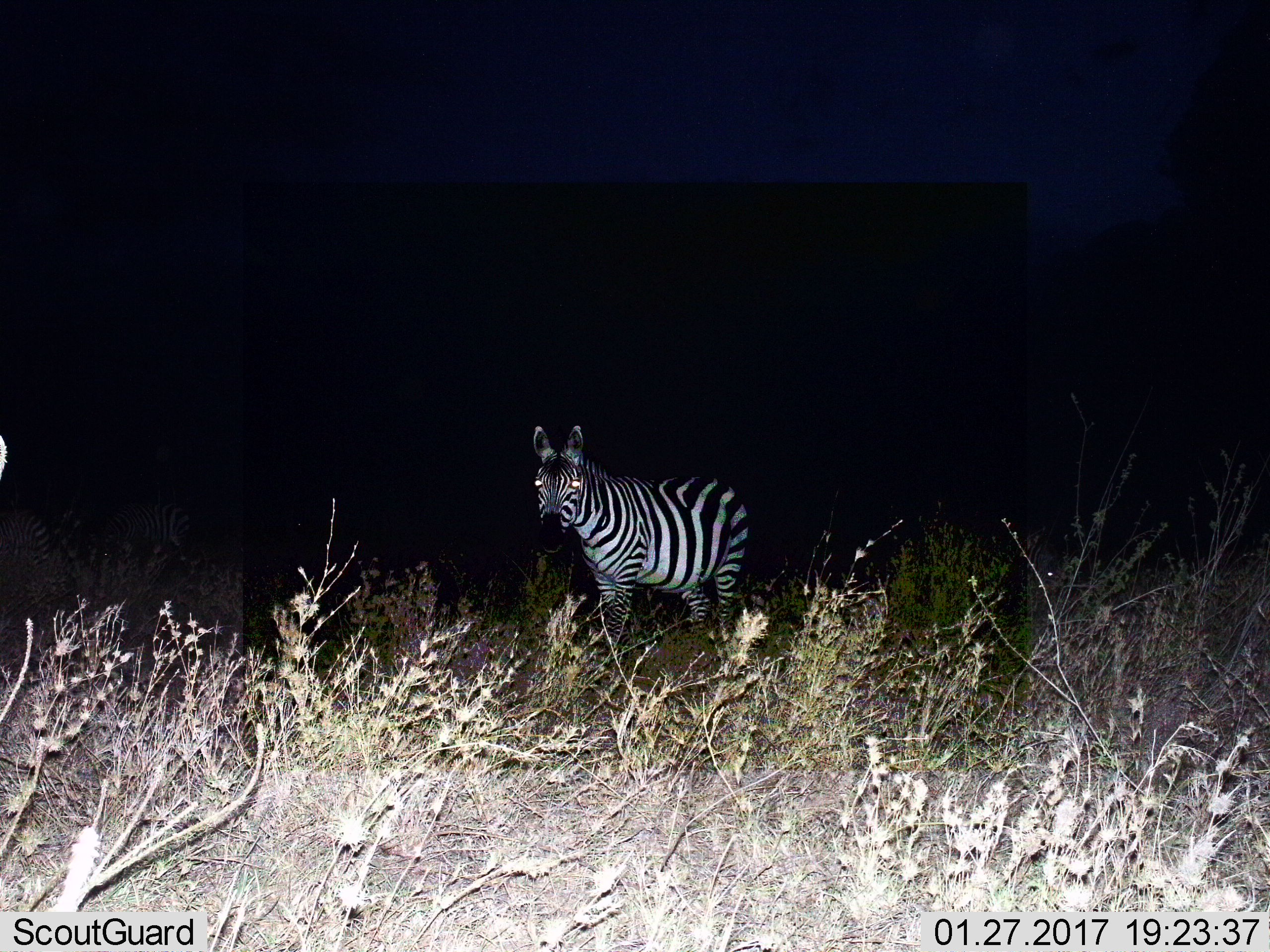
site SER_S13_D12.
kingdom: Animalia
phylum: Chordata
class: Mammalia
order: Perissodactyla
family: Equidae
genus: Equus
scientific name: Equus quagga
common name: plains zebra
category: zebraplains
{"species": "zebraplains (plains zebra) (Equus quagga)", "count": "1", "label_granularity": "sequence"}